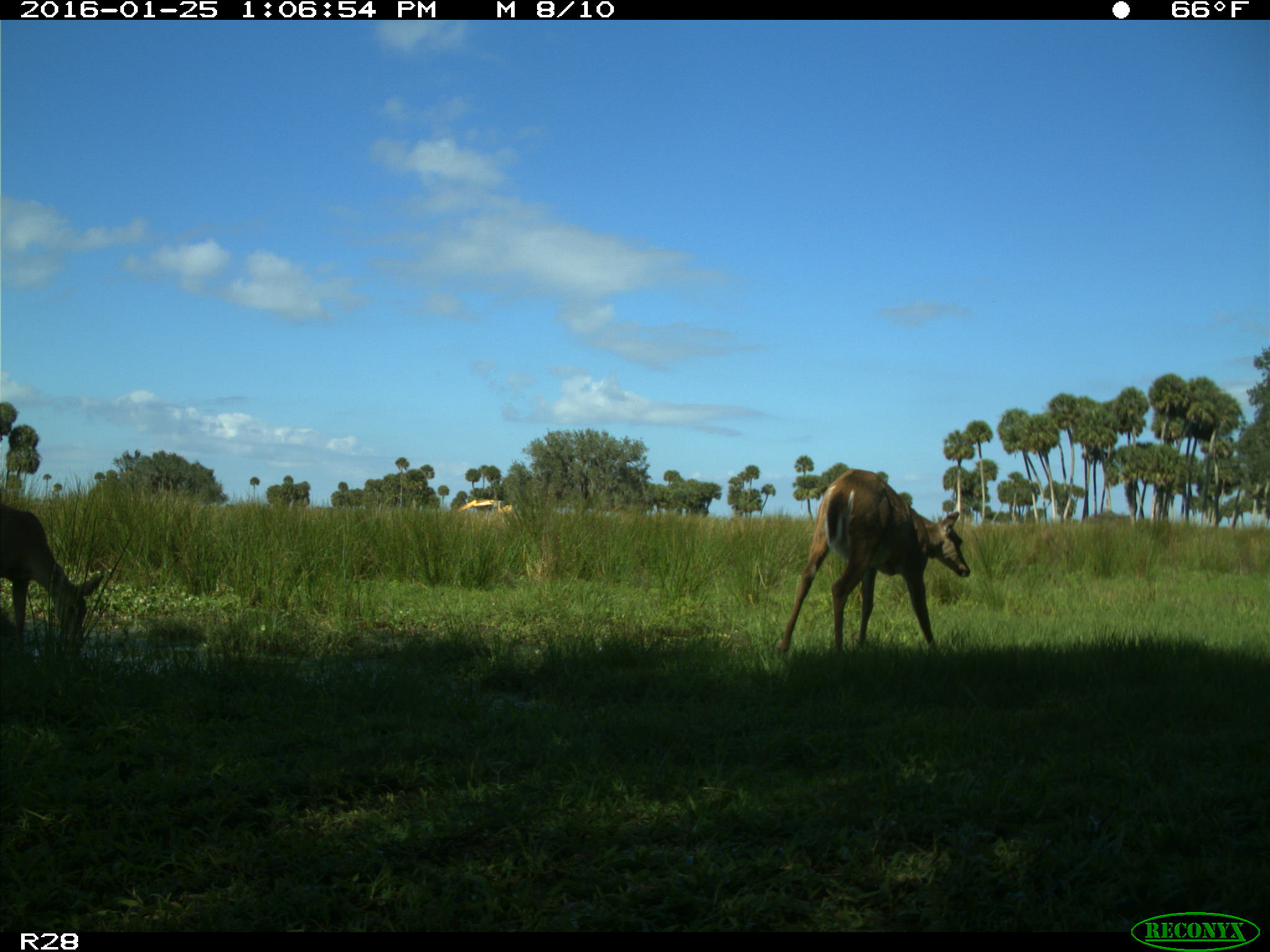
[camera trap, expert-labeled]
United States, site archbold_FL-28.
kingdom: Animalia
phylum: Chordata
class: Mammalia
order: Artiodactyla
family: Cervidae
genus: Odocoileus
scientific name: Odocoileus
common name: deer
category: unidentified deer